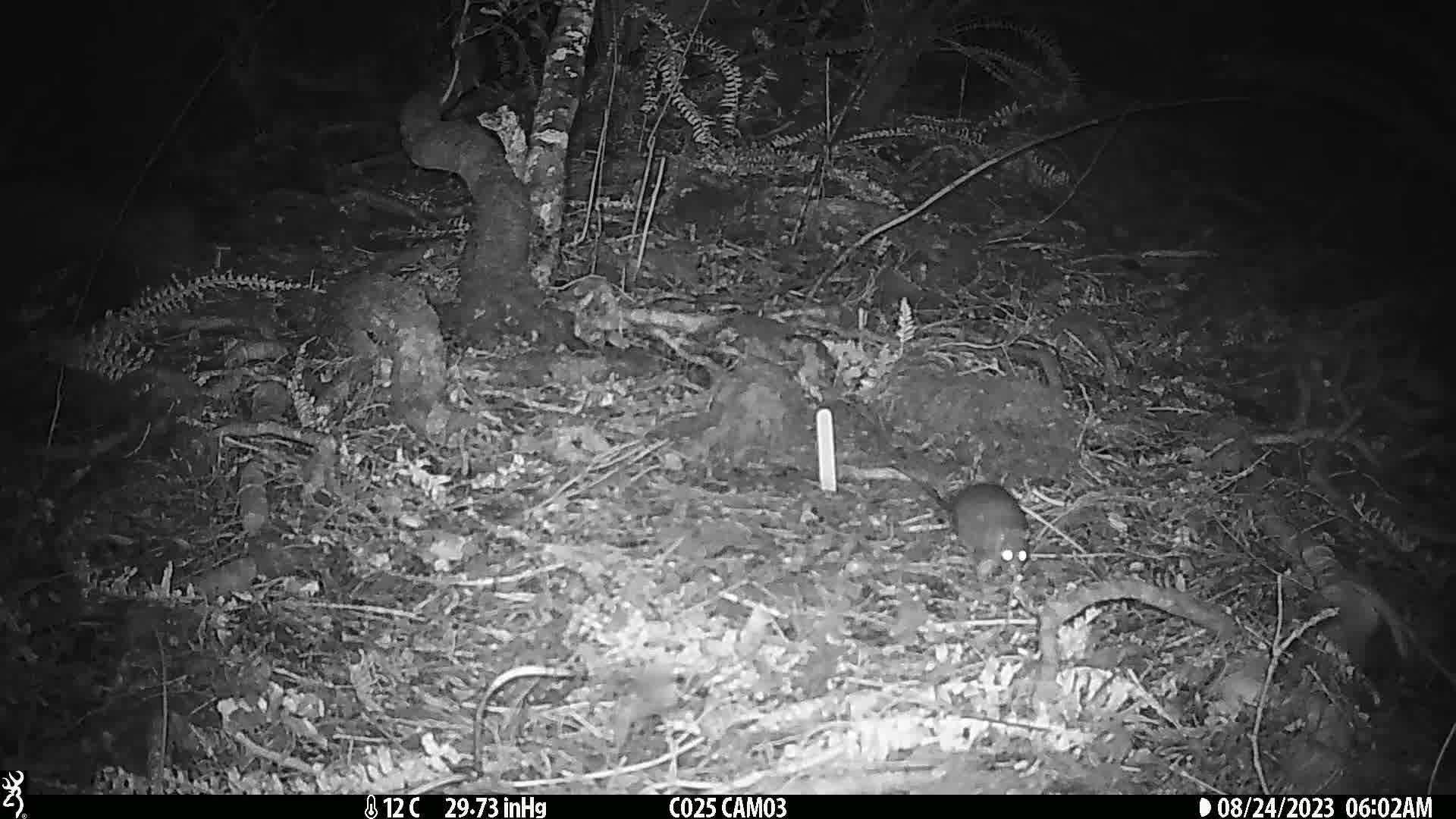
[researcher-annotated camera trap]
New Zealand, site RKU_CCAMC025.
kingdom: Animalia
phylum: Chordata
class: Mammalia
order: Rodentia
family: Muridae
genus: Rattus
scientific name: Rattus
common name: rat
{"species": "rat (Rattus)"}